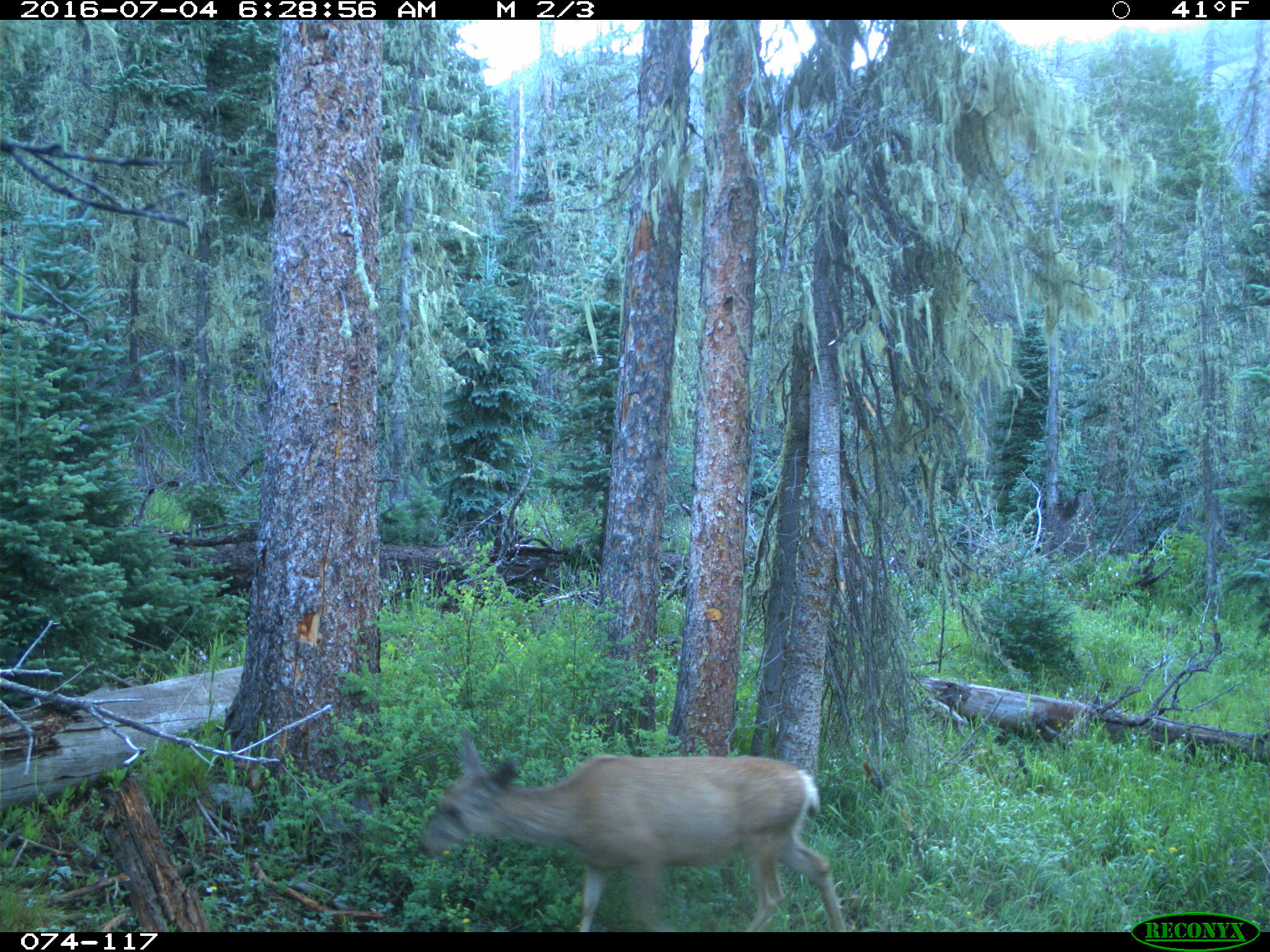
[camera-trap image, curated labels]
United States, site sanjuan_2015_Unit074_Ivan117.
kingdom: Animalia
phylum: Chordata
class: Mammalia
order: Artiodactyla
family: Cervidae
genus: Odocoileus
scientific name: Odocoileus hemionus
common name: mule deer